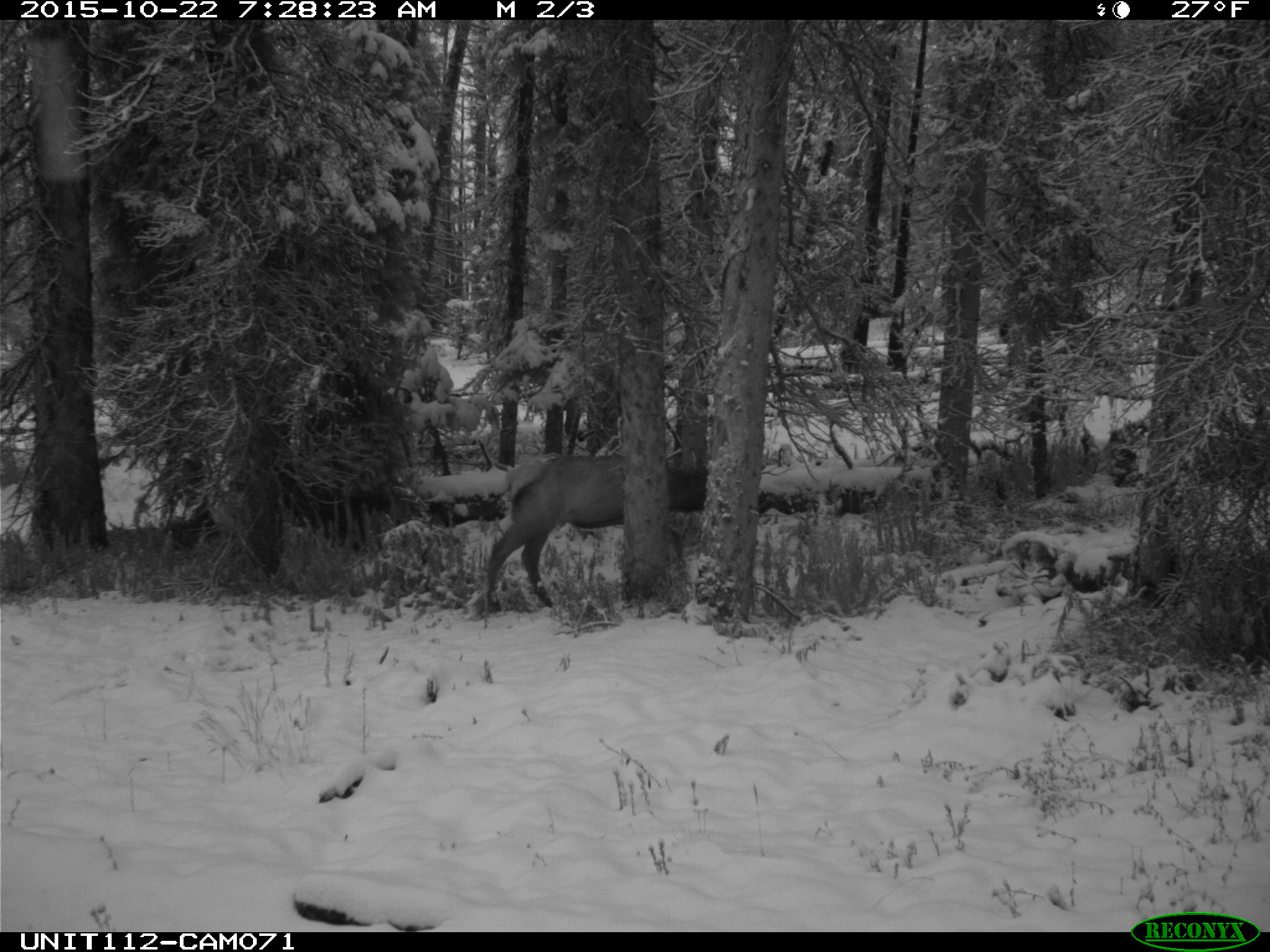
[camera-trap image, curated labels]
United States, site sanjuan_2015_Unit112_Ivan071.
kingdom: Animalia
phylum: Chordata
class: Mammalia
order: Artiodactyla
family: Cervidae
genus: Cervus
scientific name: Cervus elaphus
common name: red deer